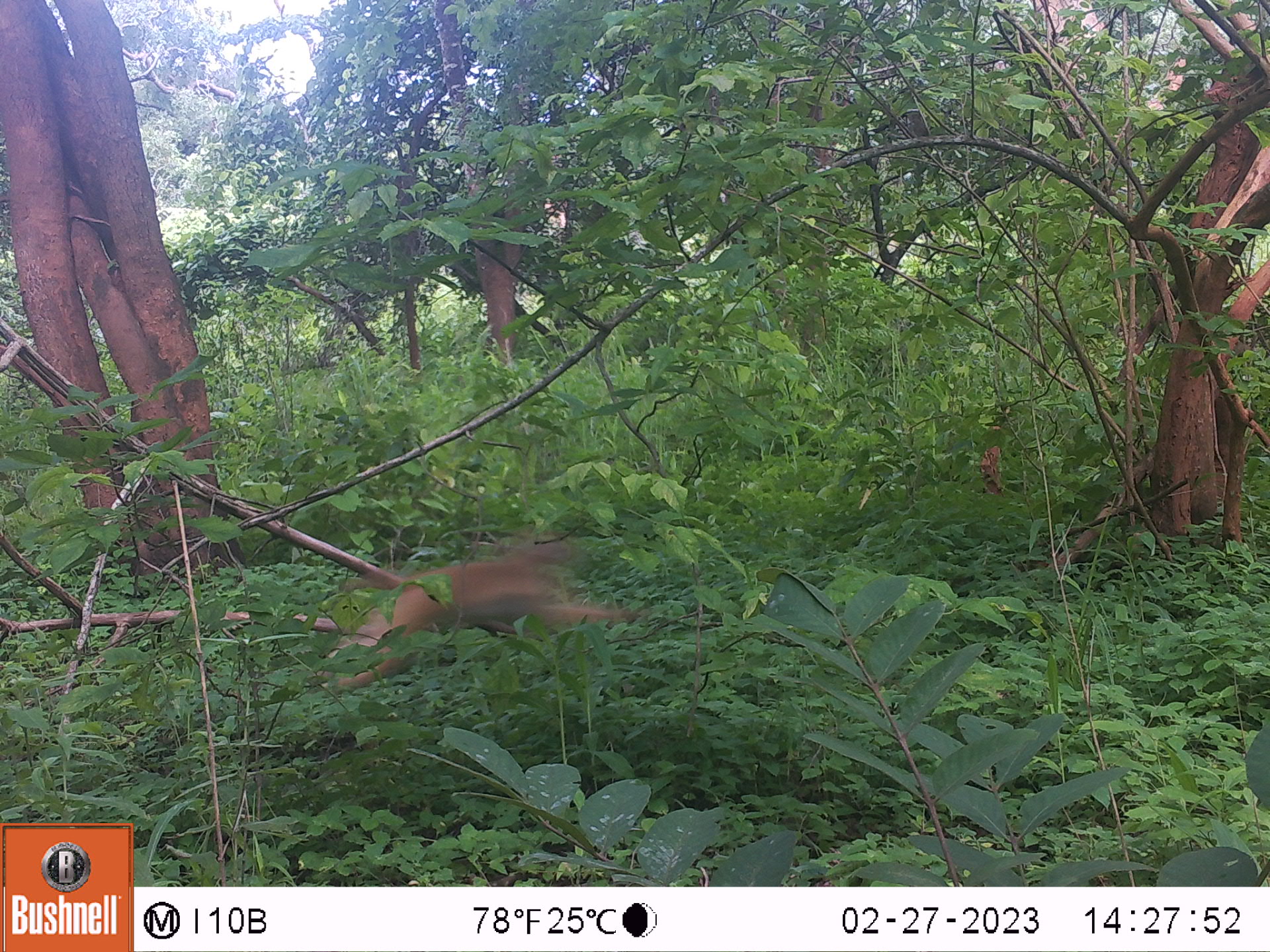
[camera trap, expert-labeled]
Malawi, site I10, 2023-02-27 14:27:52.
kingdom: Animalia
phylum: Chordata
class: Mammalia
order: Primates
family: Cercopithecidae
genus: Papio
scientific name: Papio cynocephalus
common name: yellow baboon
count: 1